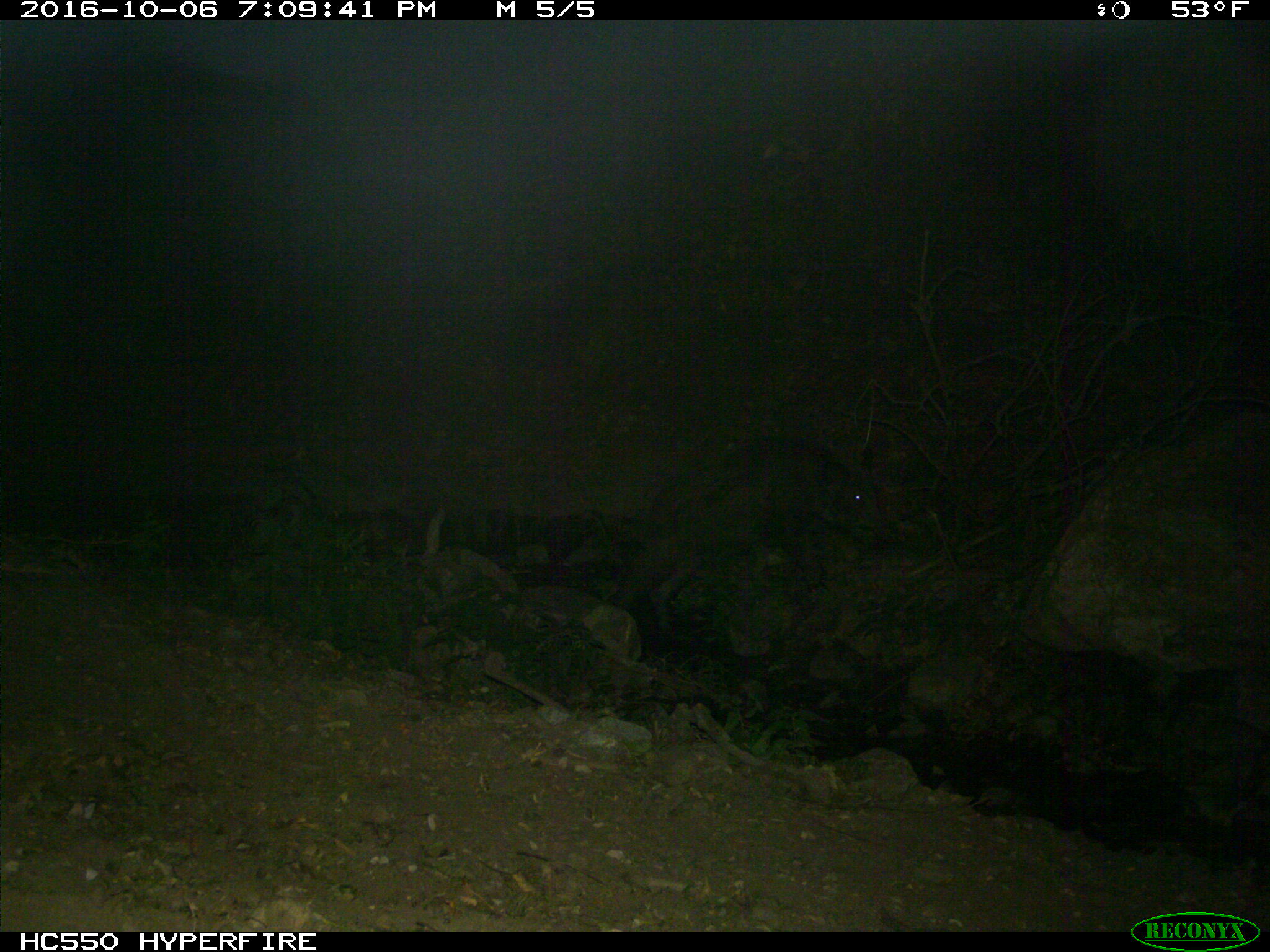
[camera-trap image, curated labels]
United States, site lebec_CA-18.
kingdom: Animalia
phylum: Chordata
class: Mammalia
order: Artiodactyla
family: Suidae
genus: Sus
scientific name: Sus scrofa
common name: wild boar